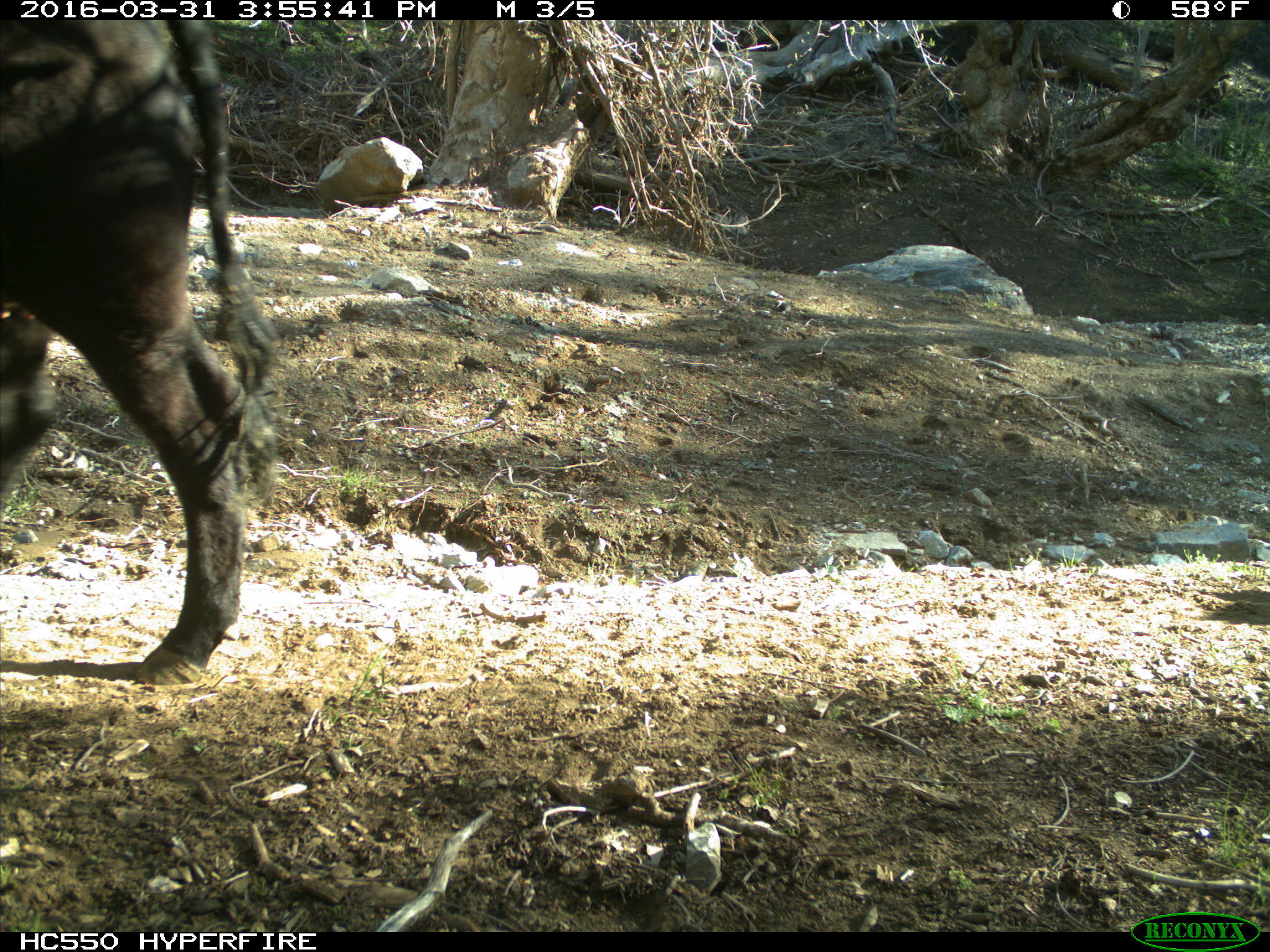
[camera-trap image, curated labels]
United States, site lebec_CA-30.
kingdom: Animalia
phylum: Chordata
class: Mammalia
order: Artiodactyla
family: Bovidae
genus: Bos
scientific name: Bos taurus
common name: domestic cow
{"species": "Bos taurus (domestic cow)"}